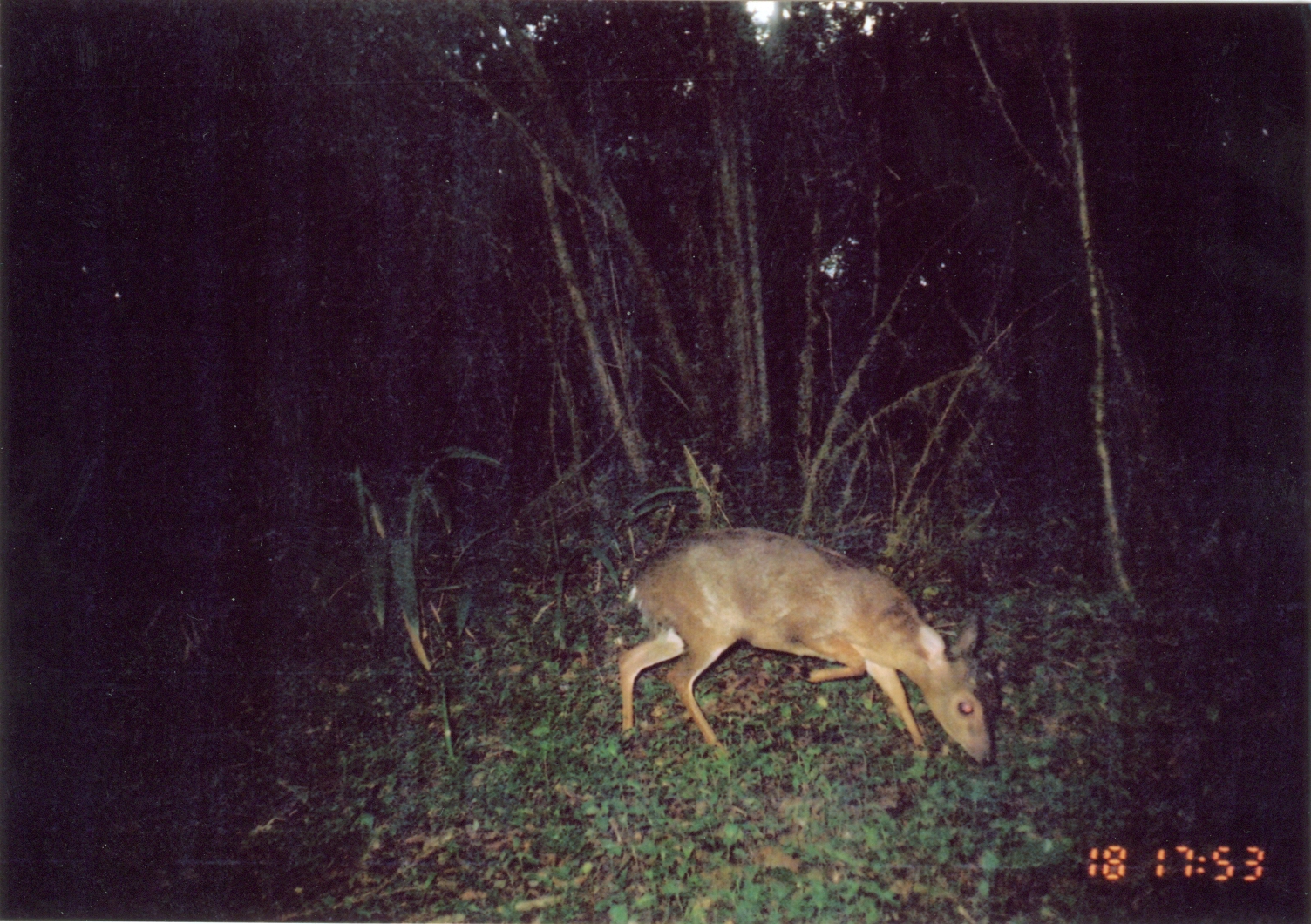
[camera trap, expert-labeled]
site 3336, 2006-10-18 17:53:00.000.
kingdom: Animalia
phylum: Chordata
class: Mammalia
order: Artiodactyla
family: Bovidae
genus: Nesotragus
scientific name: Nesotragus moschatus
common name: suni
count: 1